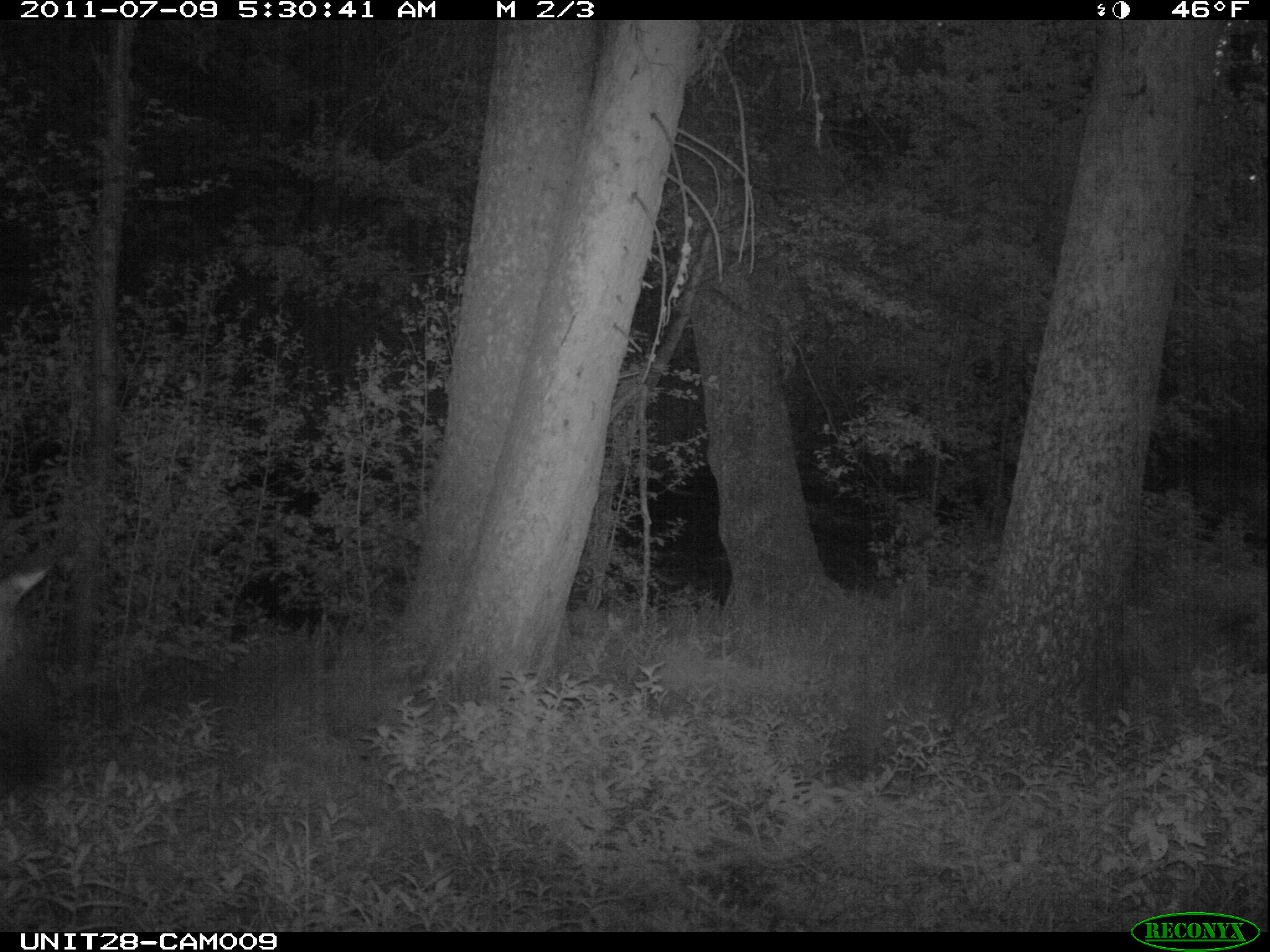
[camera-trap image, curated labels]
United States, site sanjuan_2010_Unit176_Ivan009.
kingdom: Animalia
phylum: Chordata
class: Mammalia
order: Artiodactyla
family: Cervidae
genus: Cervus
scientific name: Cervus elaphus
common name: red deer